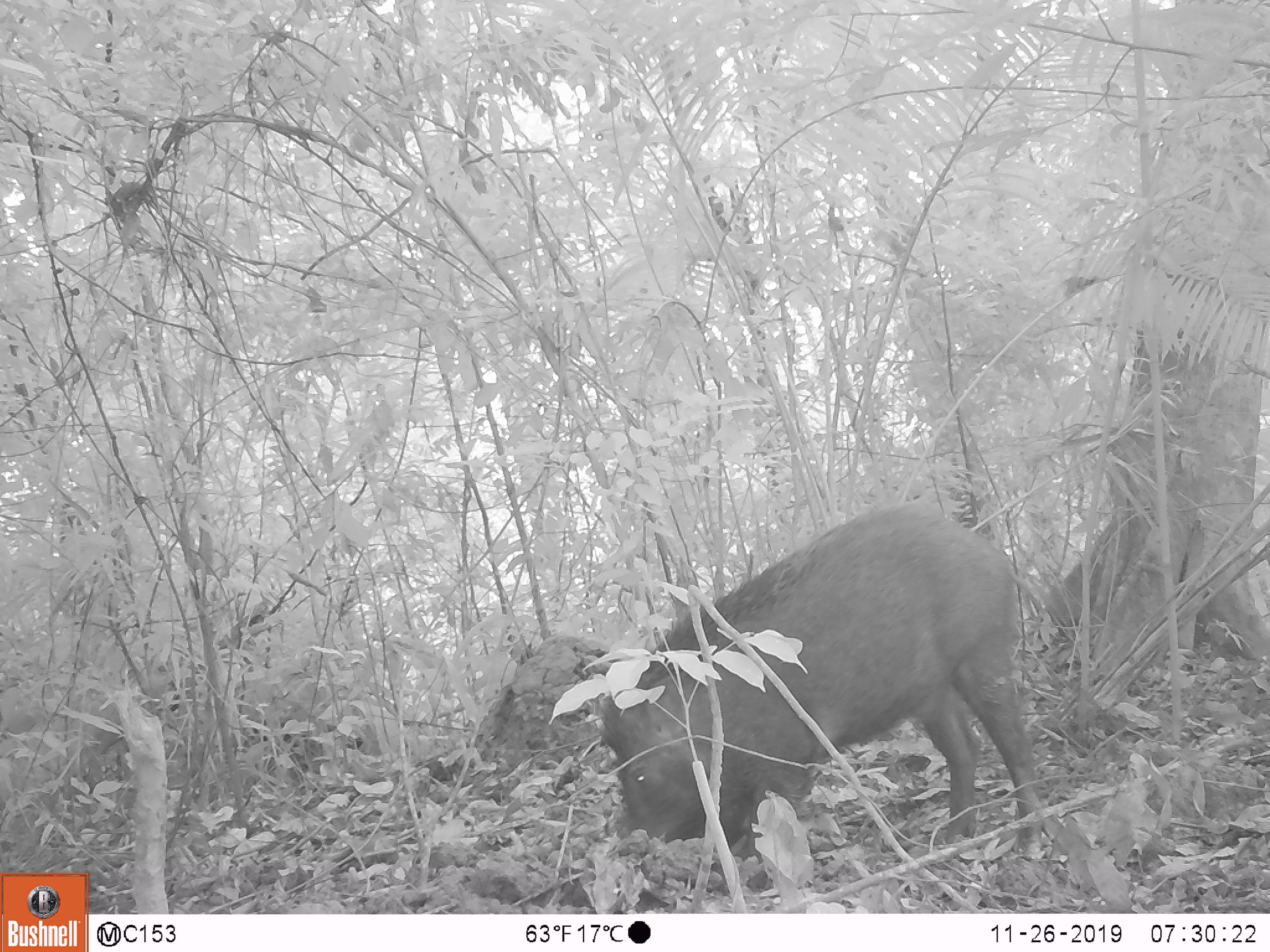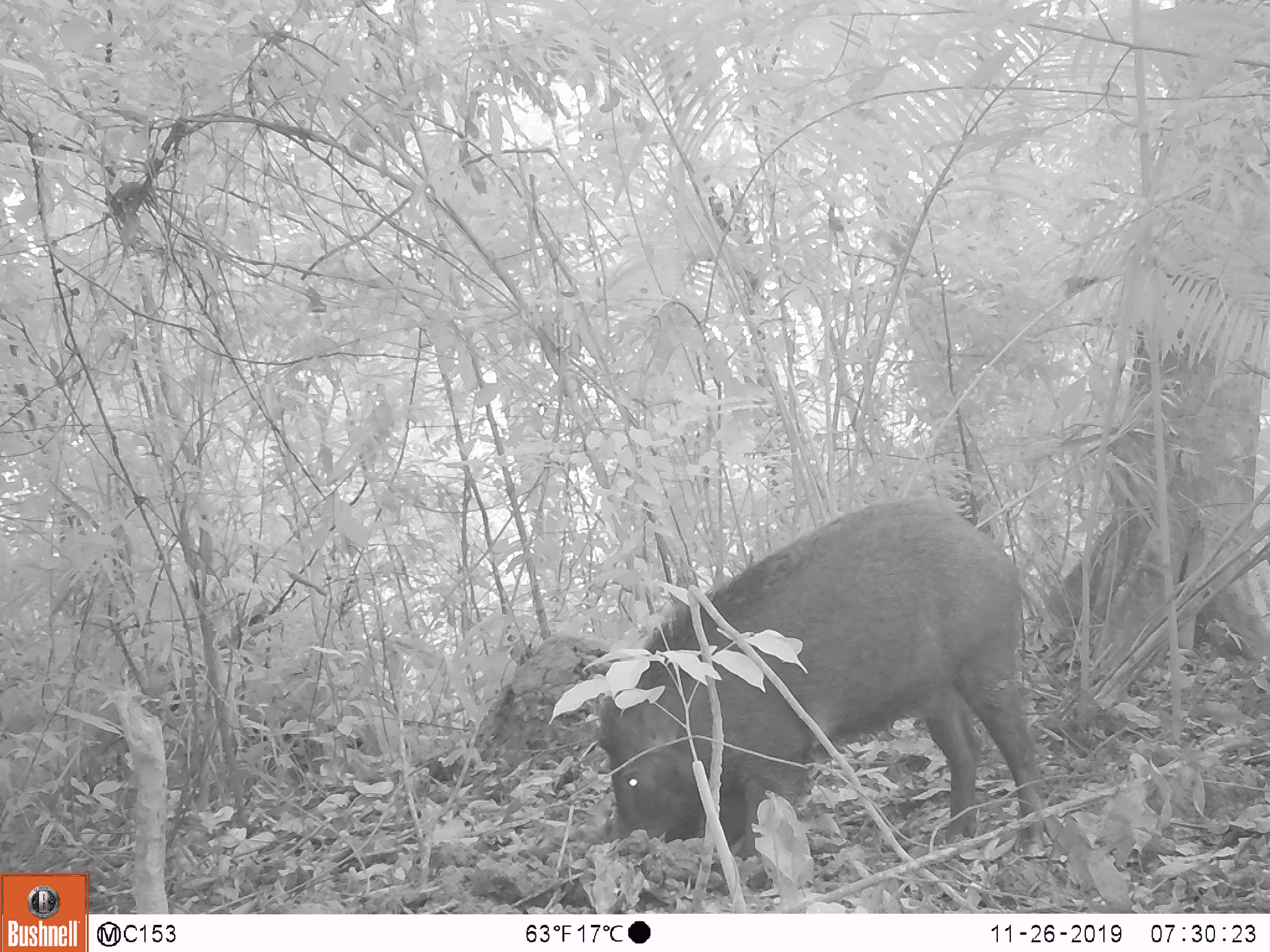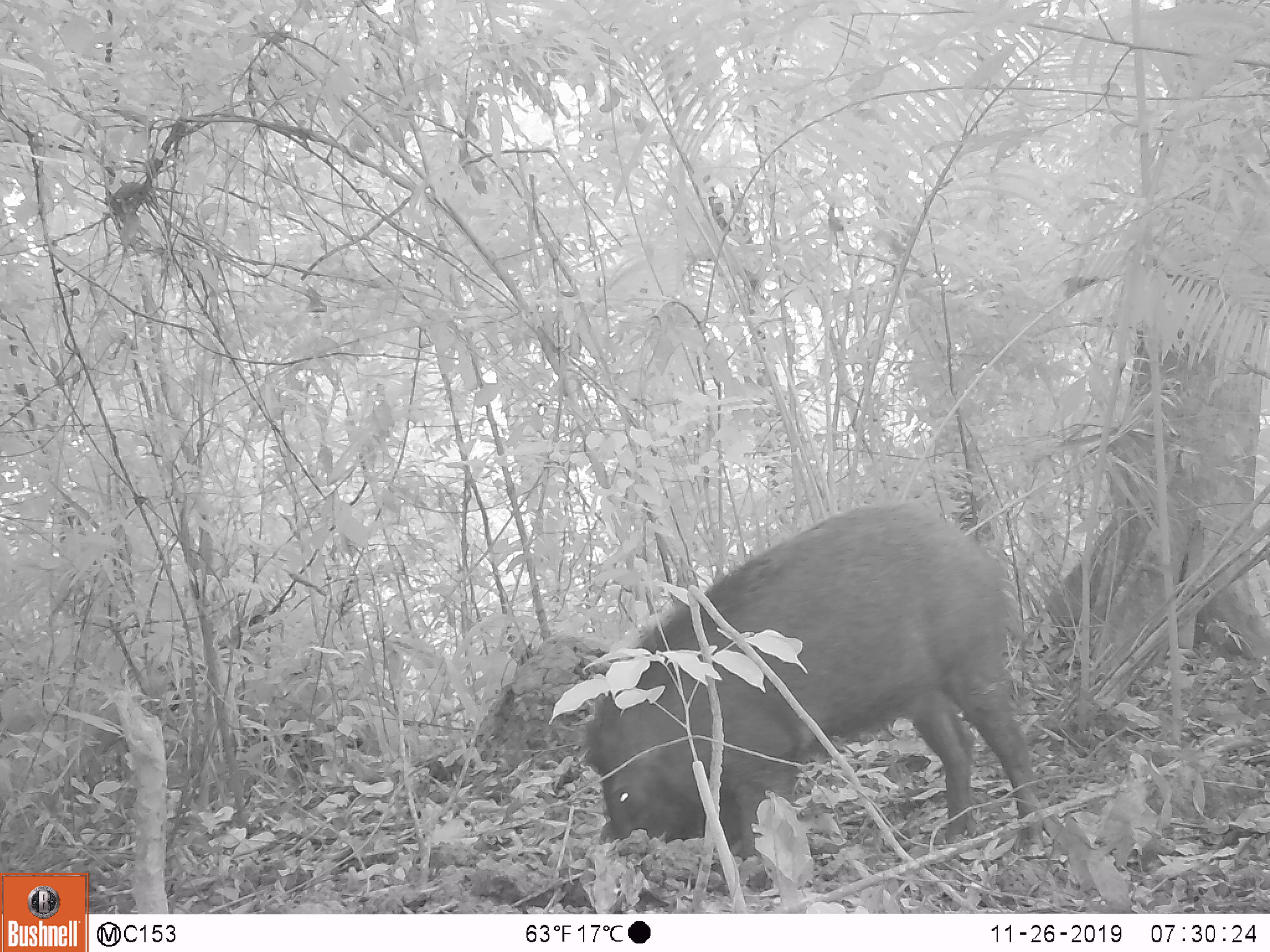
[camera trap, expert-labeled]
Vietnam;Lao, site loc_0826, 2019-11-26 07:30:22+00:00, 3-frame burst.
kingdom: Animalia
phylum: Chordata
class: Mammalia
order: Artiodactyla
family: Suidae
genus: Sus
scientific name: Sus scrofa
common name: eurasian wild pig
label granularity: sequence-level